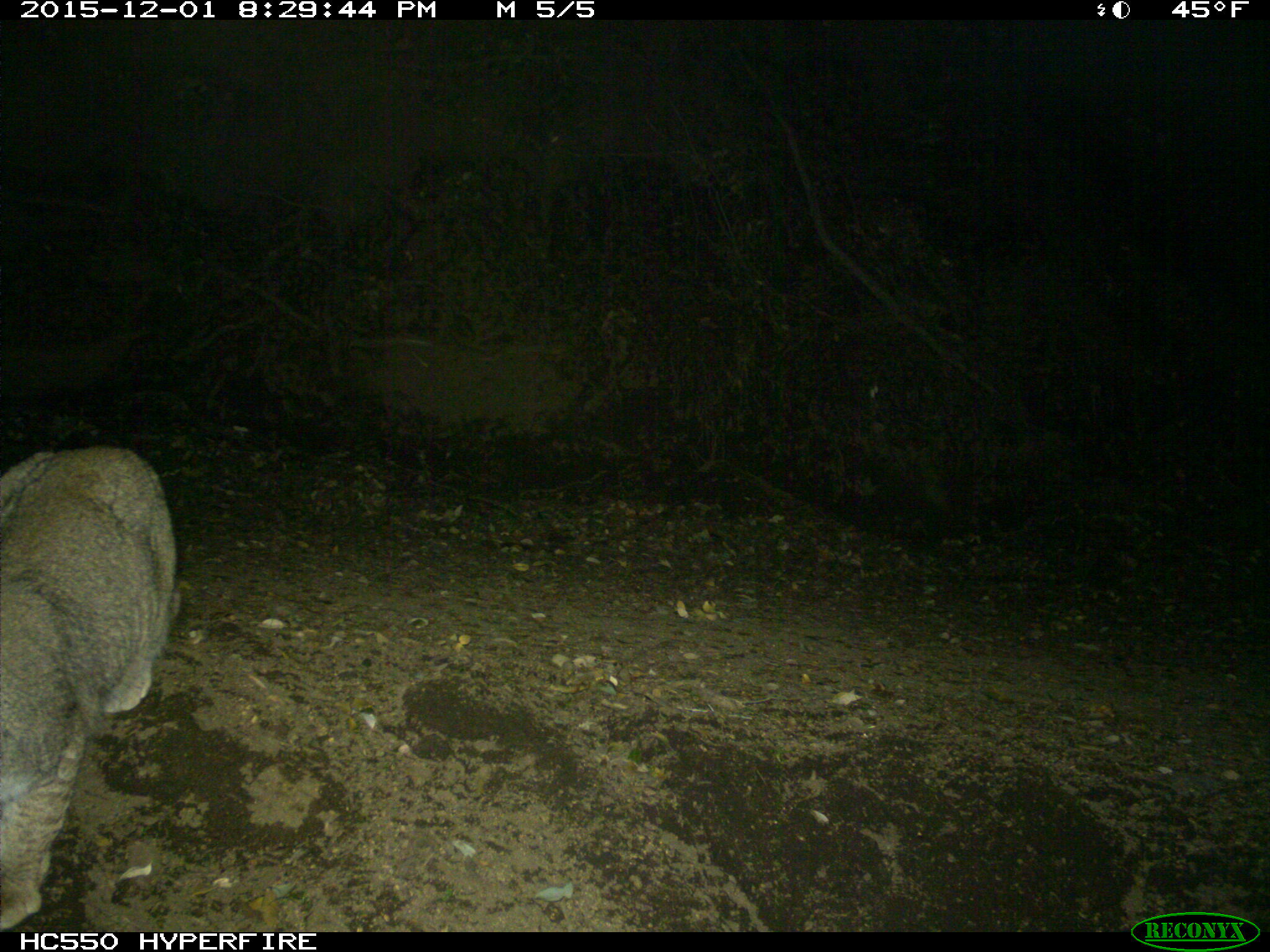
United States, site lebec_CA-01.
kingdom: Animalia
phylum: Chordata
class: Mammalia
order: Carnivora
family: Felidae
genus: Lynx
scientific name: Lynx rufus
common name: bobcat